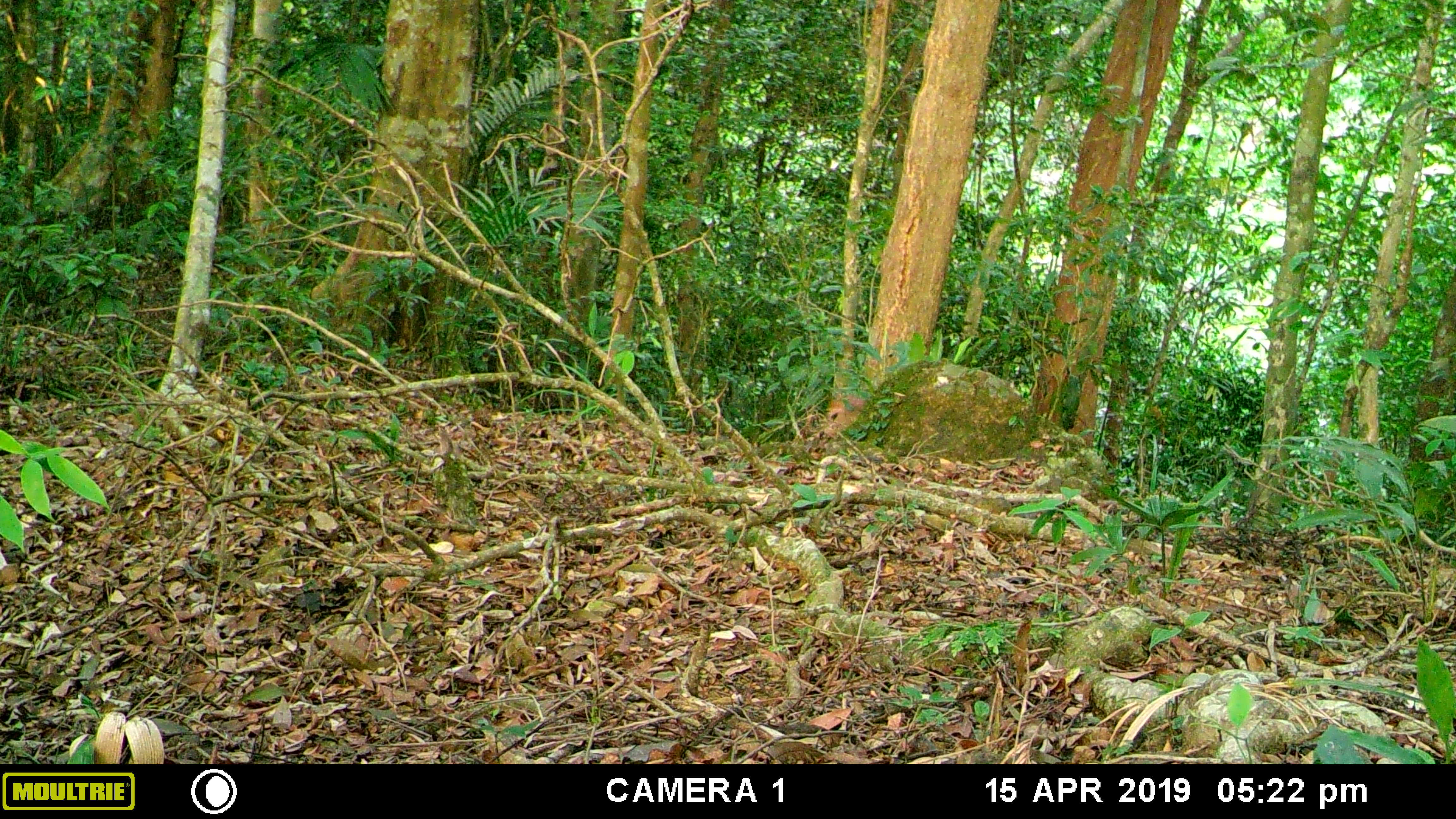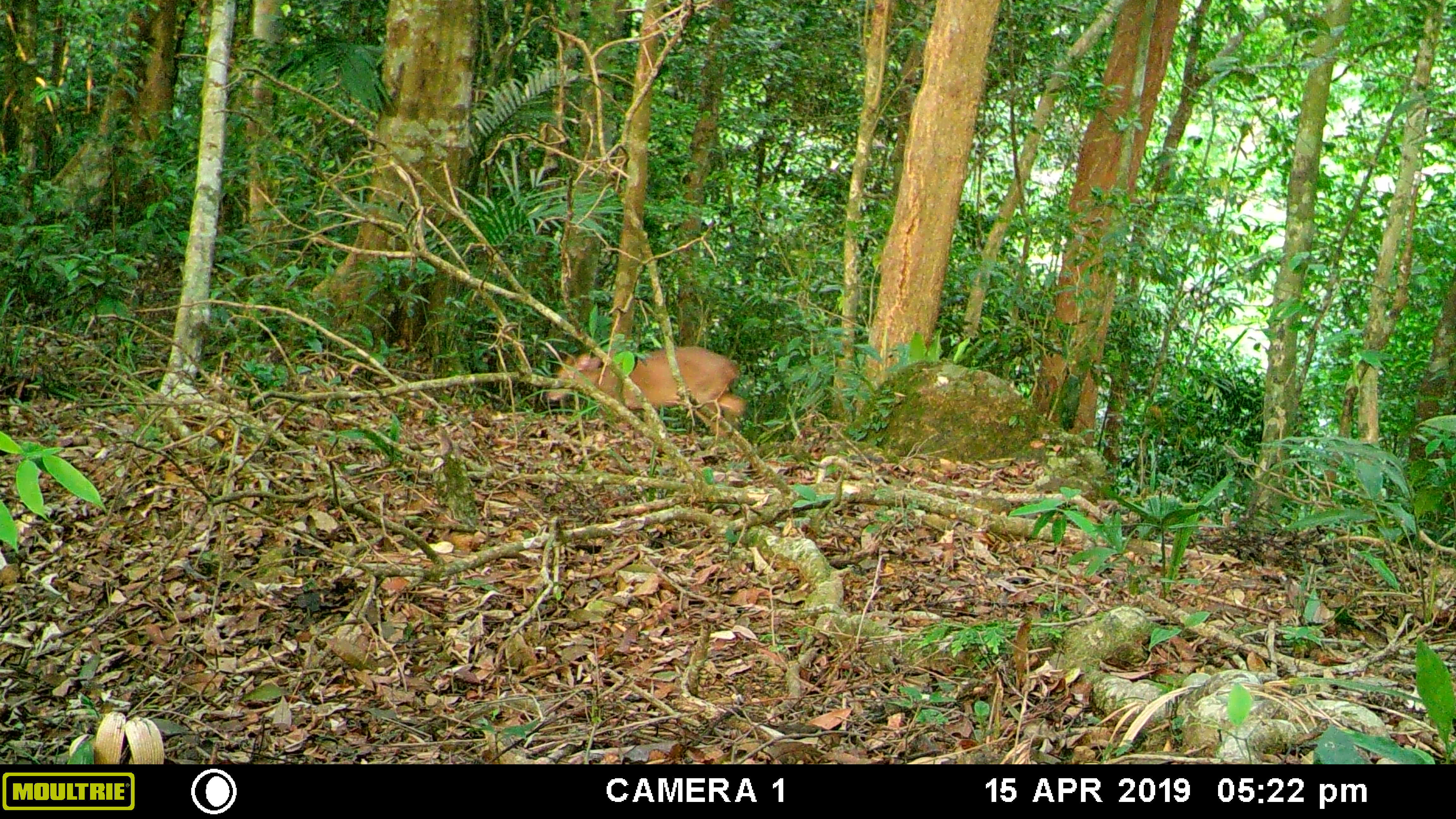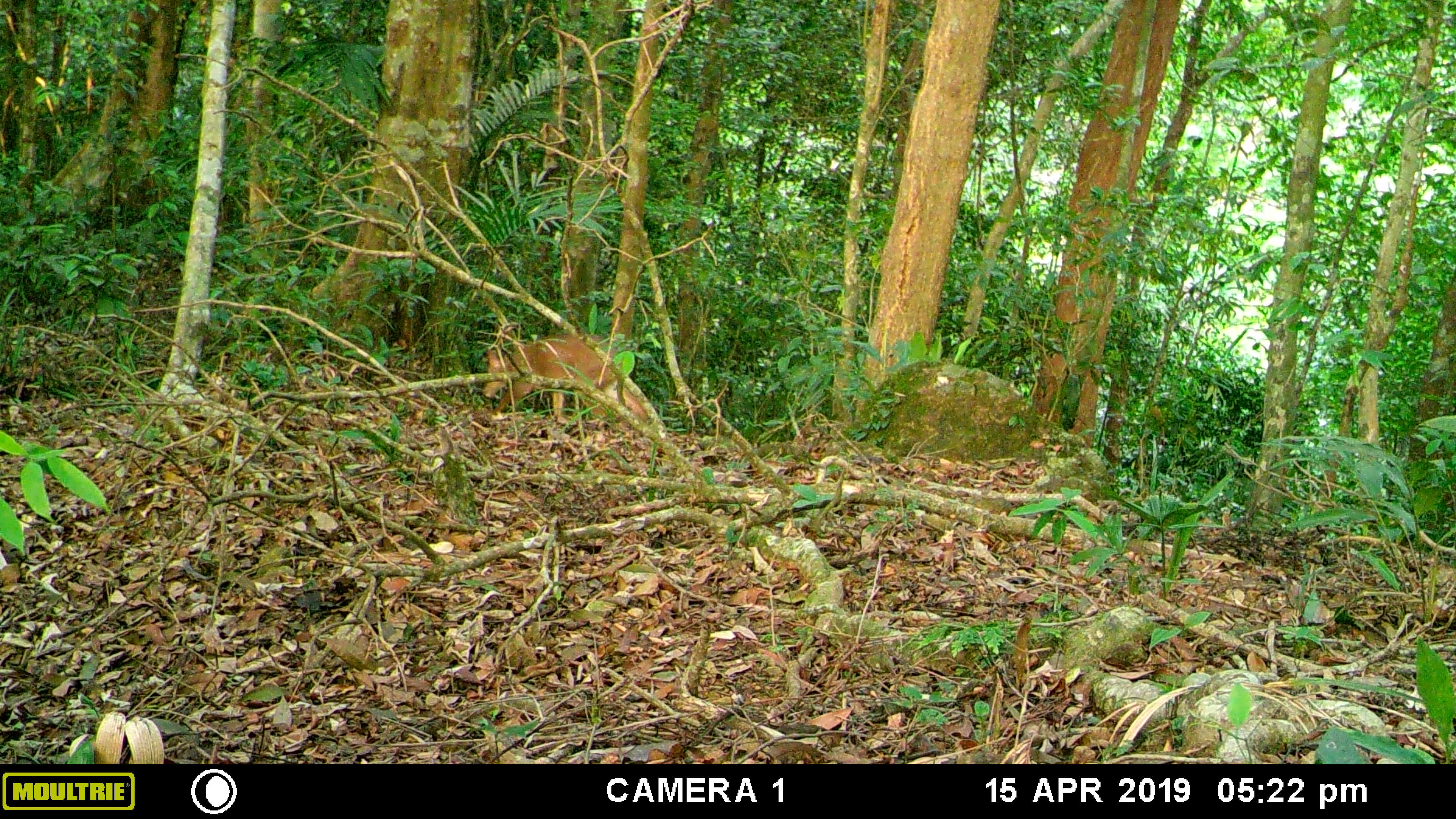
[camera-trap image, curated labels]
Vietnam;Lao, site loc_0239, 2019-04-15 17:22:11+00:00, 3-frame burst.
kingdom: Animalia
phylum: Chordata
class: Mammalia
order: Artiodactyla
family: Cervidae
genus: Muntiacus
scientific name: Muntiacus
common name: muntjacs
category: unidentified muntjac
Unidentified muntjac (muntjacs) (Muntiacus). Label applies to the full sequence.